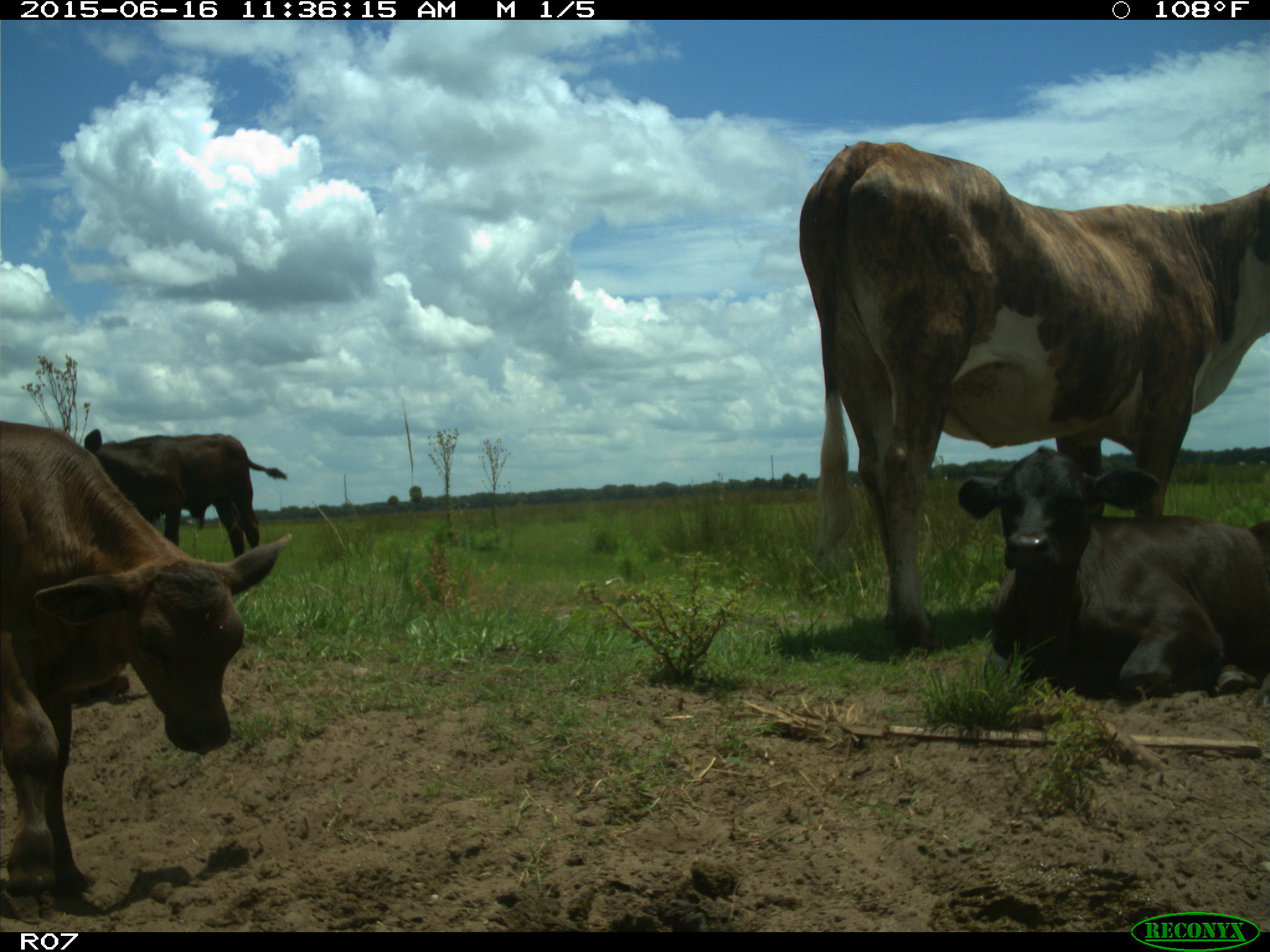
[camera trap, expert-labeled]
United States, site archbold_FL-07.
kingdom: Animalia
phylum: Chordata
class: Mammalia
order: Artiodactyla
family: Bovidae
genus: Bos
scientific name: Bos taurus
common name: domestic cow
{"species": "Bos taurus (domestic cow)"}